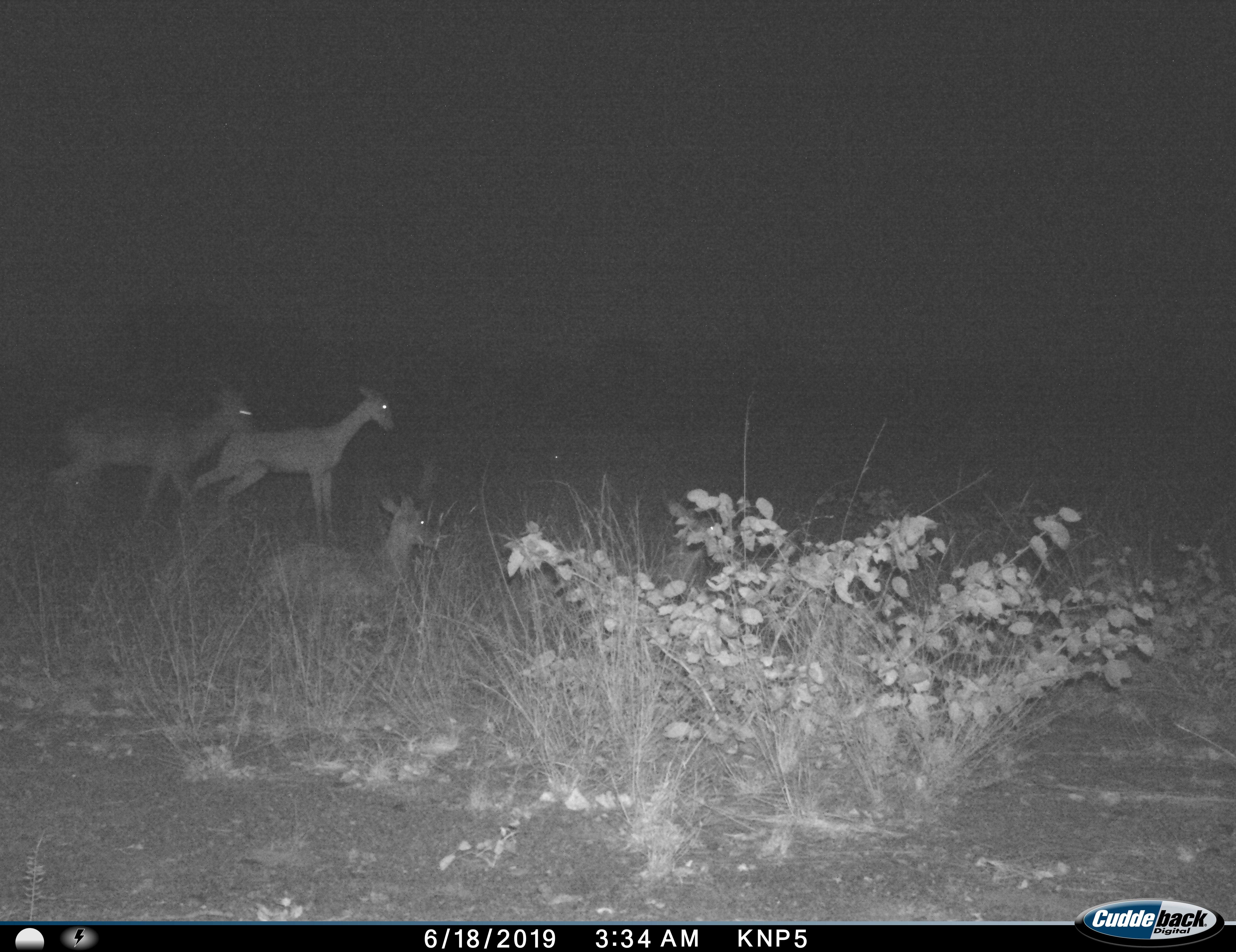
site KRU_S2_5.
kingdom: Animalia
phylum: Chordata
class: Mammalia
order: Artiodactyla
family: Bovidae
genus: Aepyceros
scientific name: Aepyceros melampus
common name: impala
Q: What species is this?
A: Impala (Aepyceros melampus).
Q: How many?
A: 3.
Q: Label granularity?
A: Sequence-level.